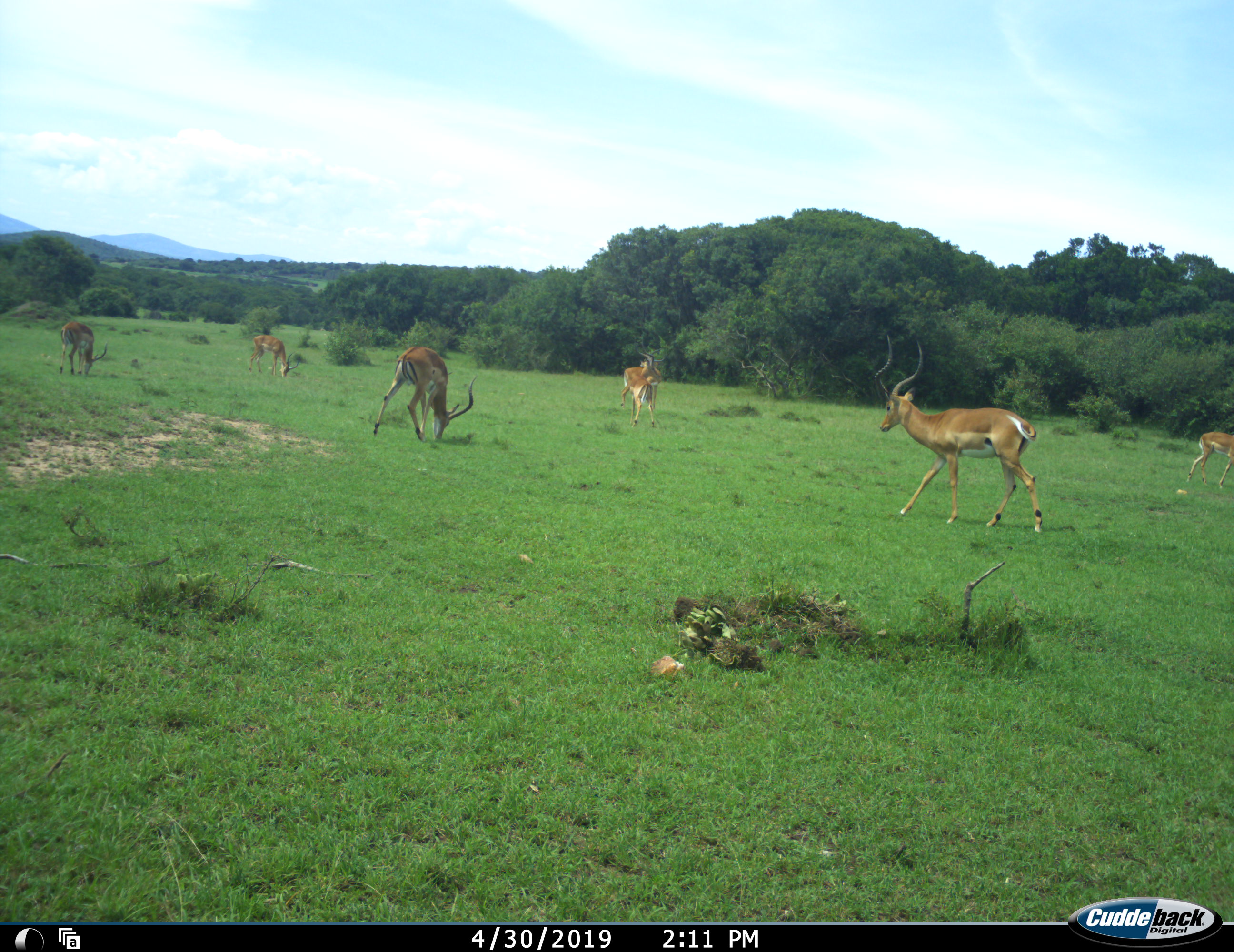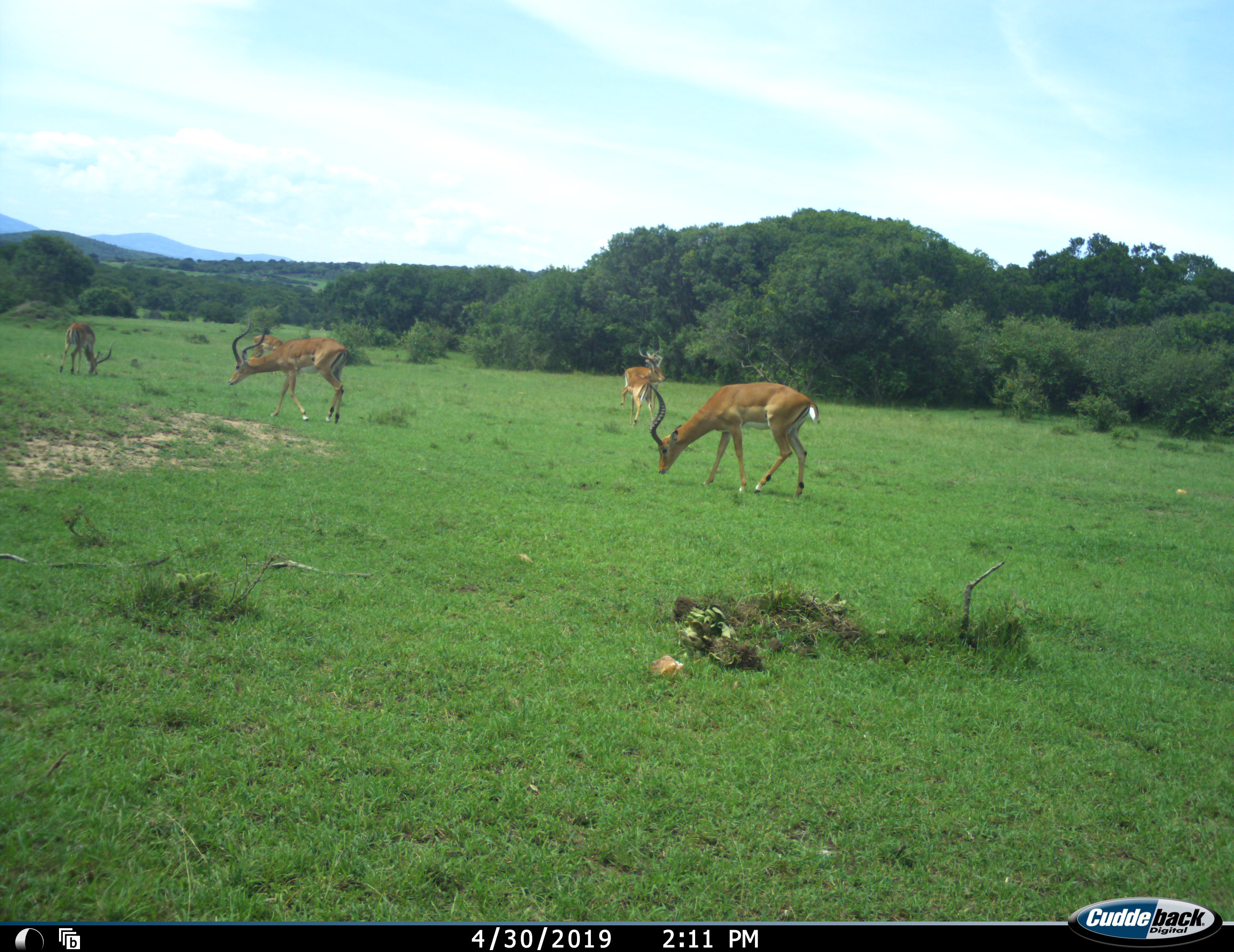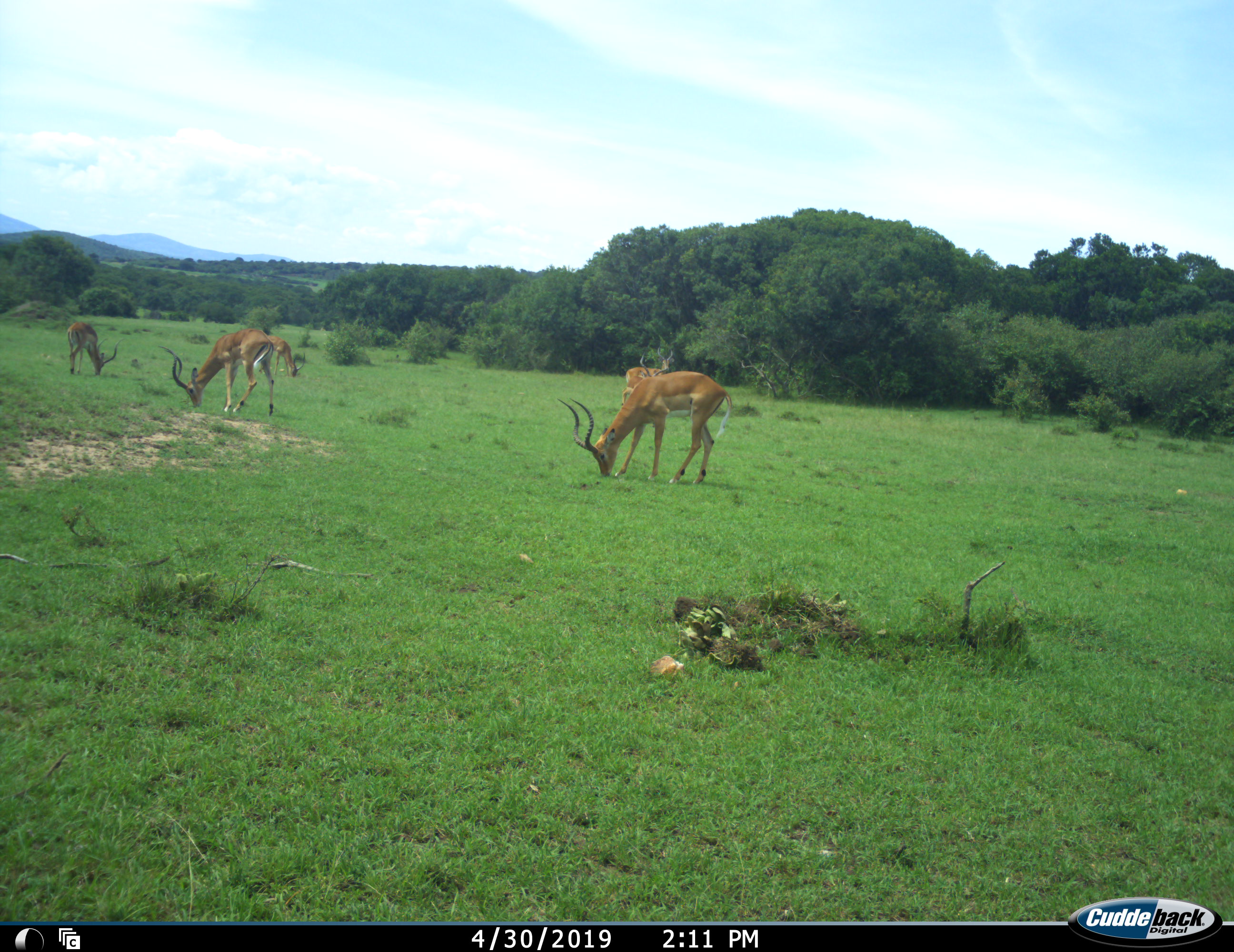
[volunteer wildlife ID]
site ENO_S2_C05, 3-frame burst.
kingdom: Animalia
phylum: Chordata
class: Mammalia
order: Artiodactyla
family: Bovidae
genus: Aepyceros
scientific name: Aepyceros melampus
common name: impala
Impala (Aepyceros melampus), count 7. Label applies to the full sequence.